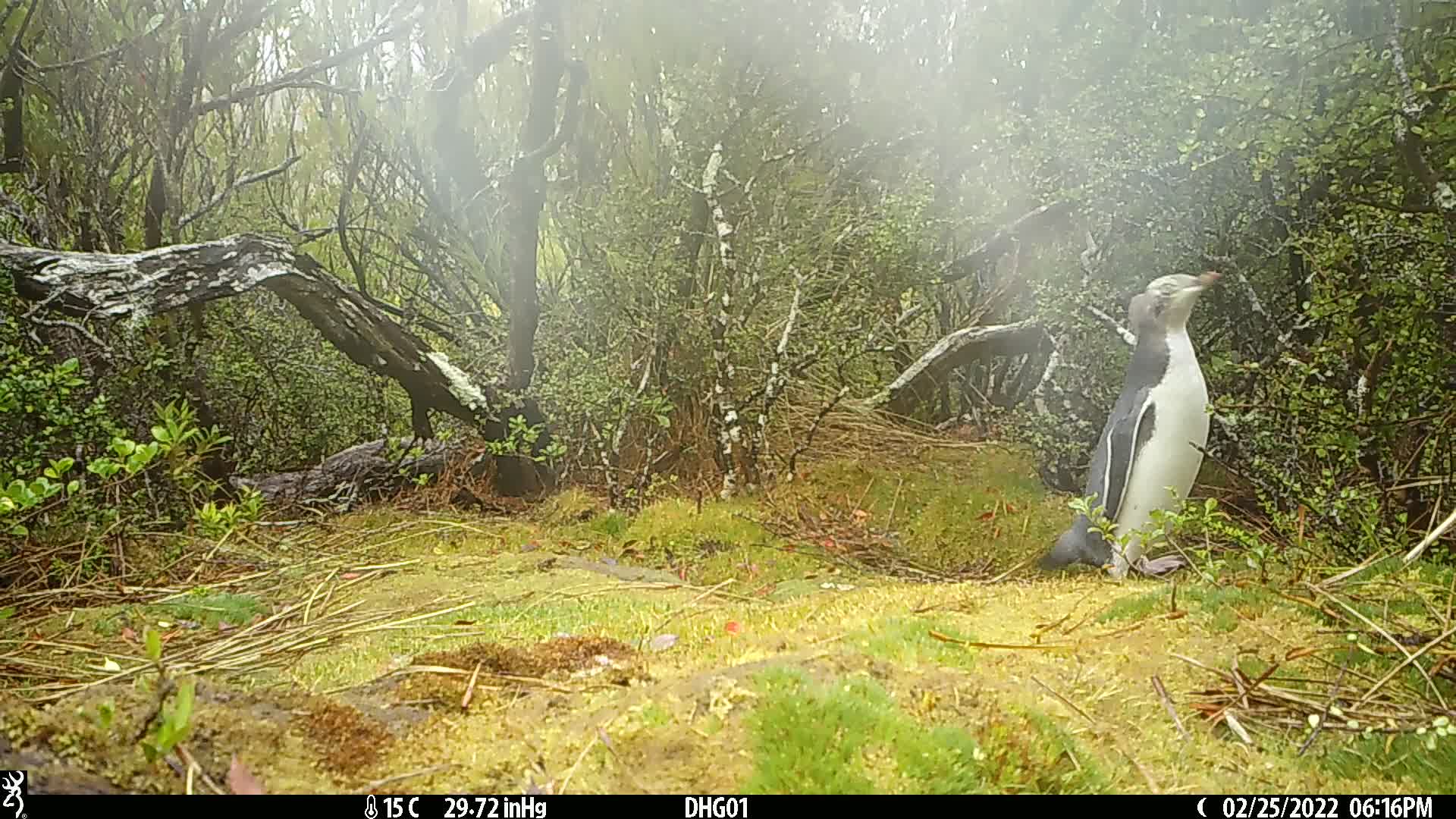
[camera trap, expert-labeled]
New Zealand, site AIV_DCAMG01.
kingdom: Animalia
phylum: Chordata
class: Aves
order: Sphenisciformes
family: Spheniscidae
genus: Megadyptes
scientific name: Megadyptes antipodes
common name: yellow-eyed penguin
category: yellow eyed penguin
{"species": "yellow eyed penguin (yellow-eyed penguin) (Megadyptes antipodes)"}